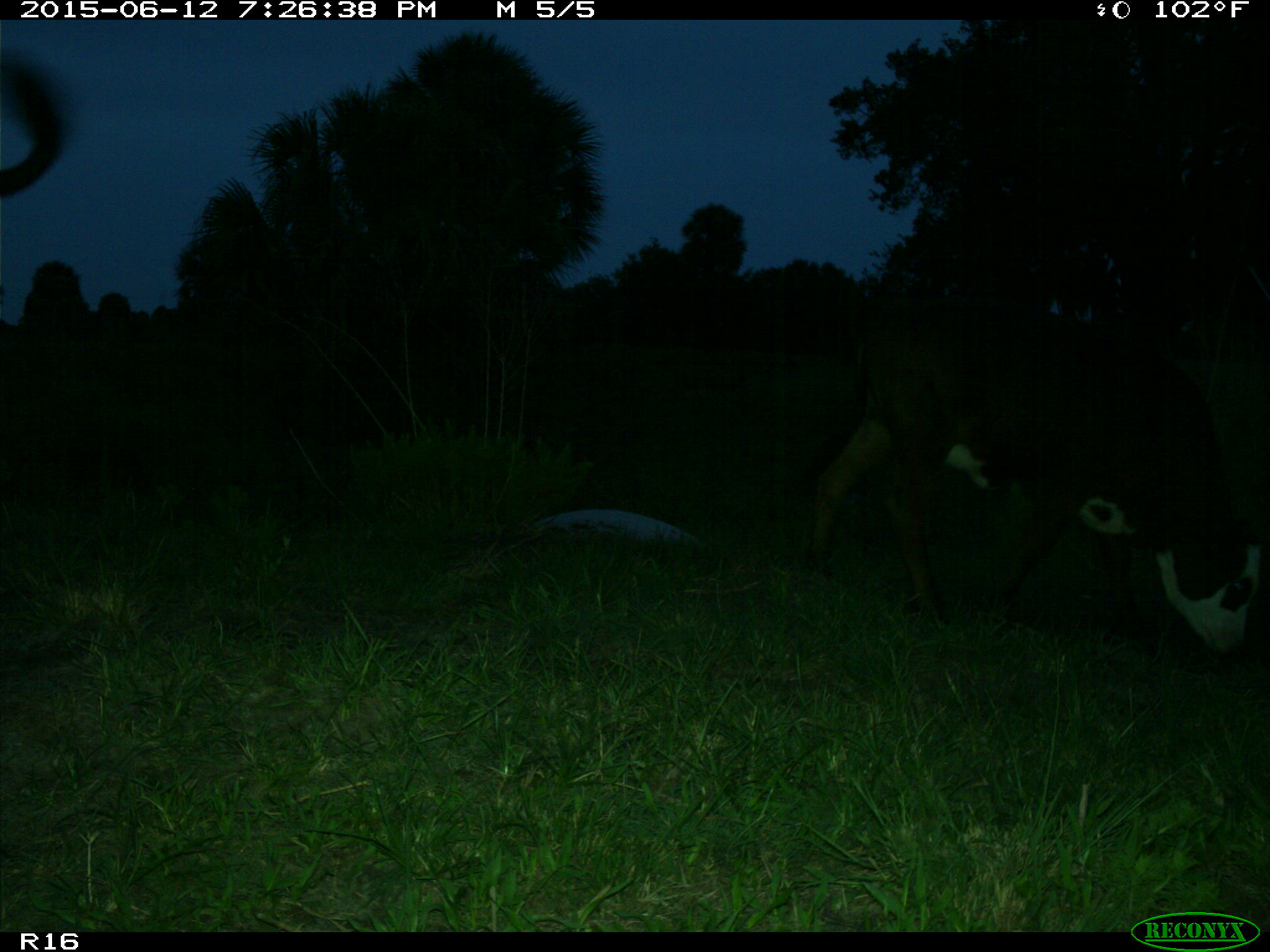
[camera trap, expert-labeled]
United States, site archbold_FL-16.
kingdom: Animalia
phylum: Chordata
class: Mammalia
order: Artiodactyla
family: Bovidae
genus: Bos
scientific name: Bos taurus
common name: domestic cow